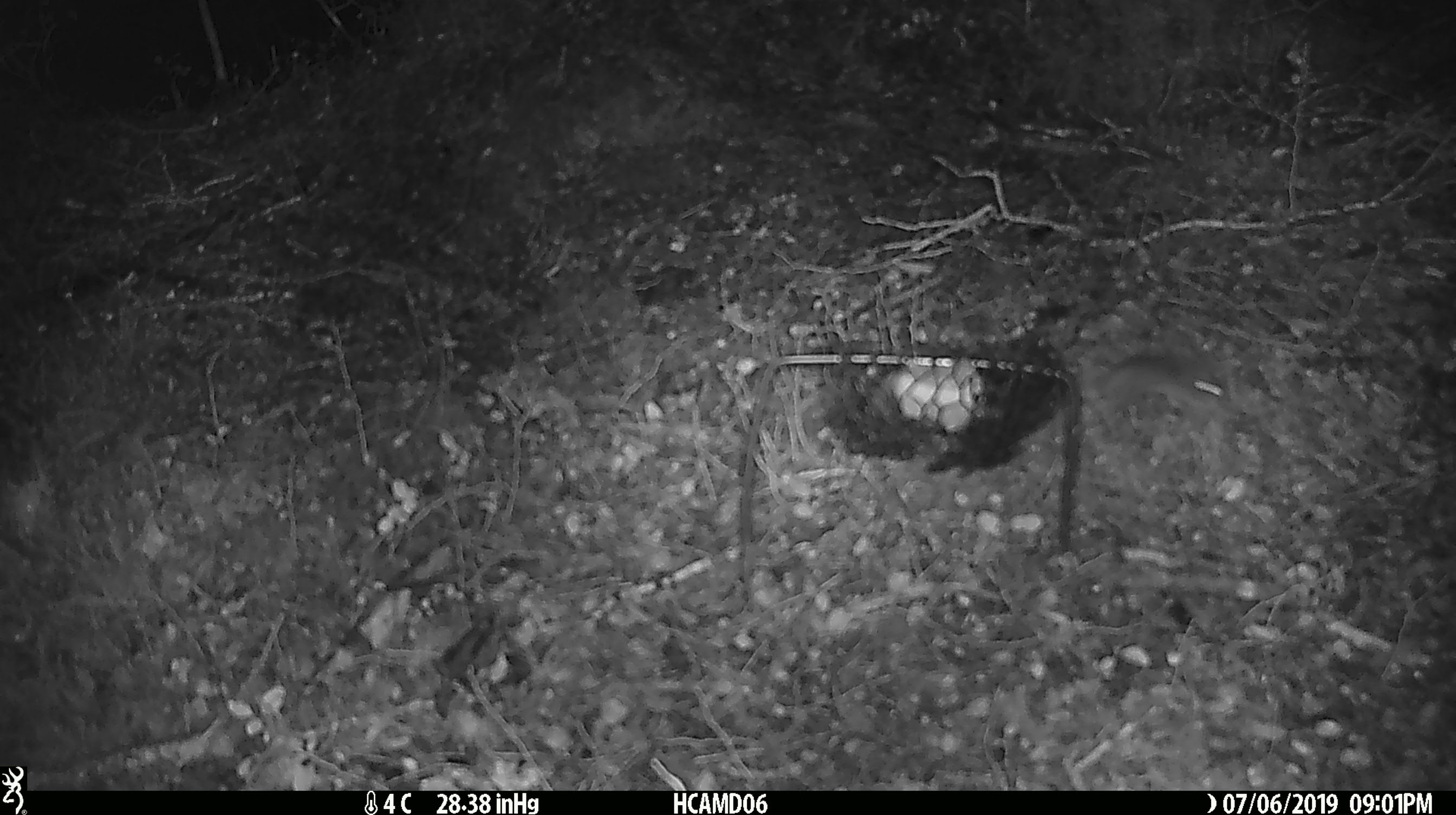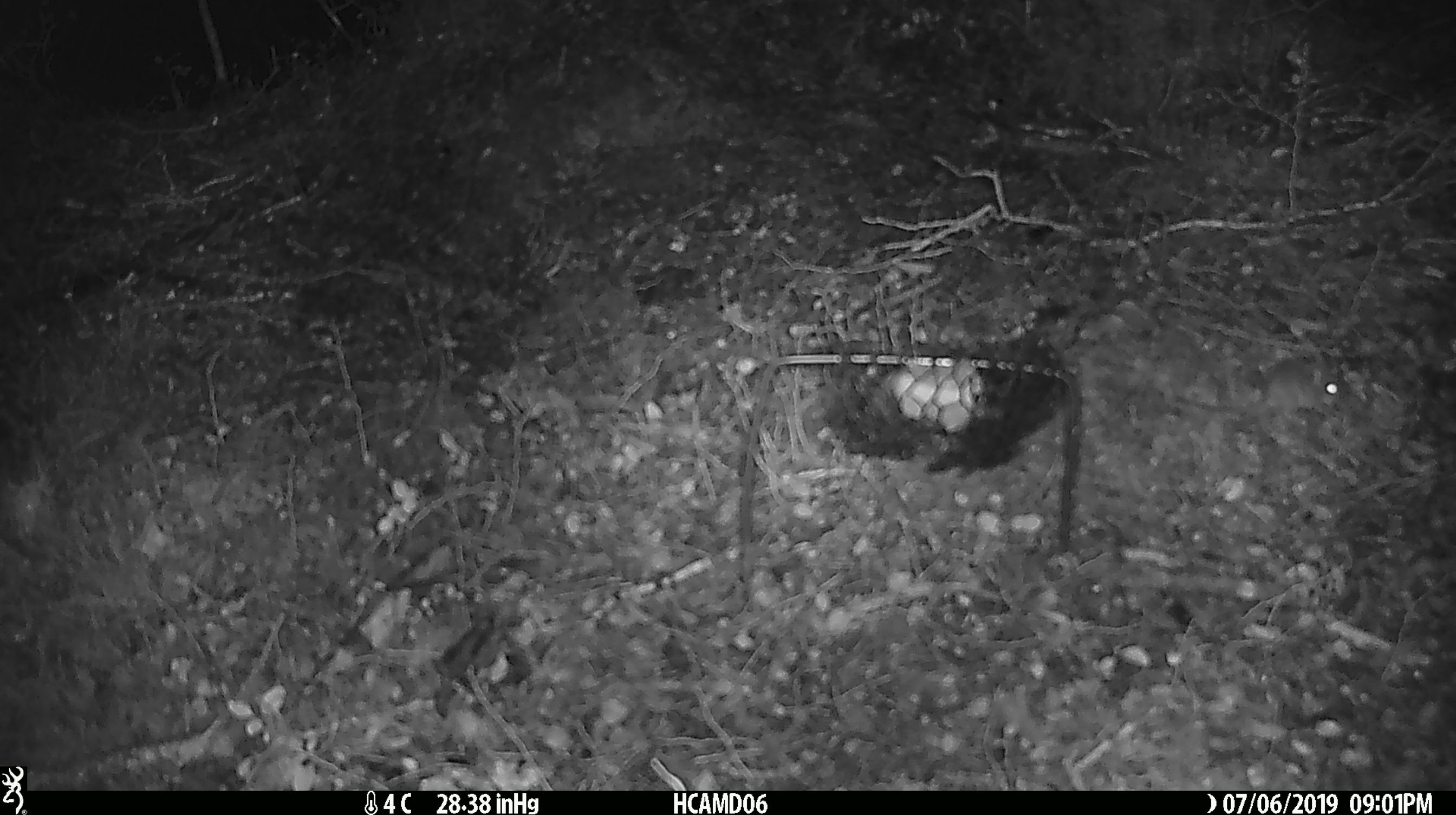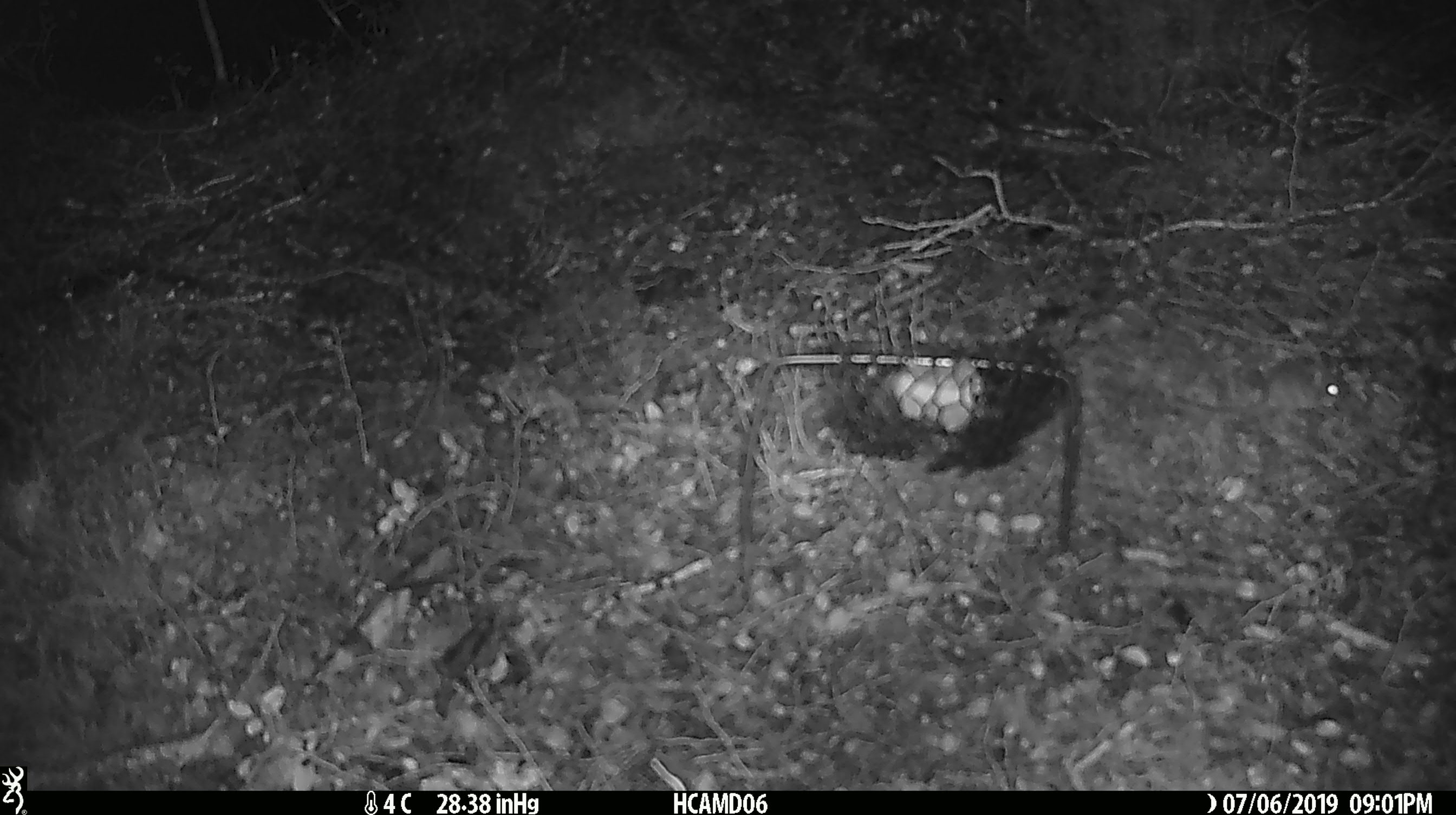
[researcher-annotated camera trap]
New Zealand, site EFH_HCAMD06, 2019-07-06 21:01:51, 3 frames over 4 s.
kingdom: Animalia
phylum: Chordata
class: Mammalia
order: Rodentia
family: Muridae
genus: Mus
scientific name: Mus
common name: mouse